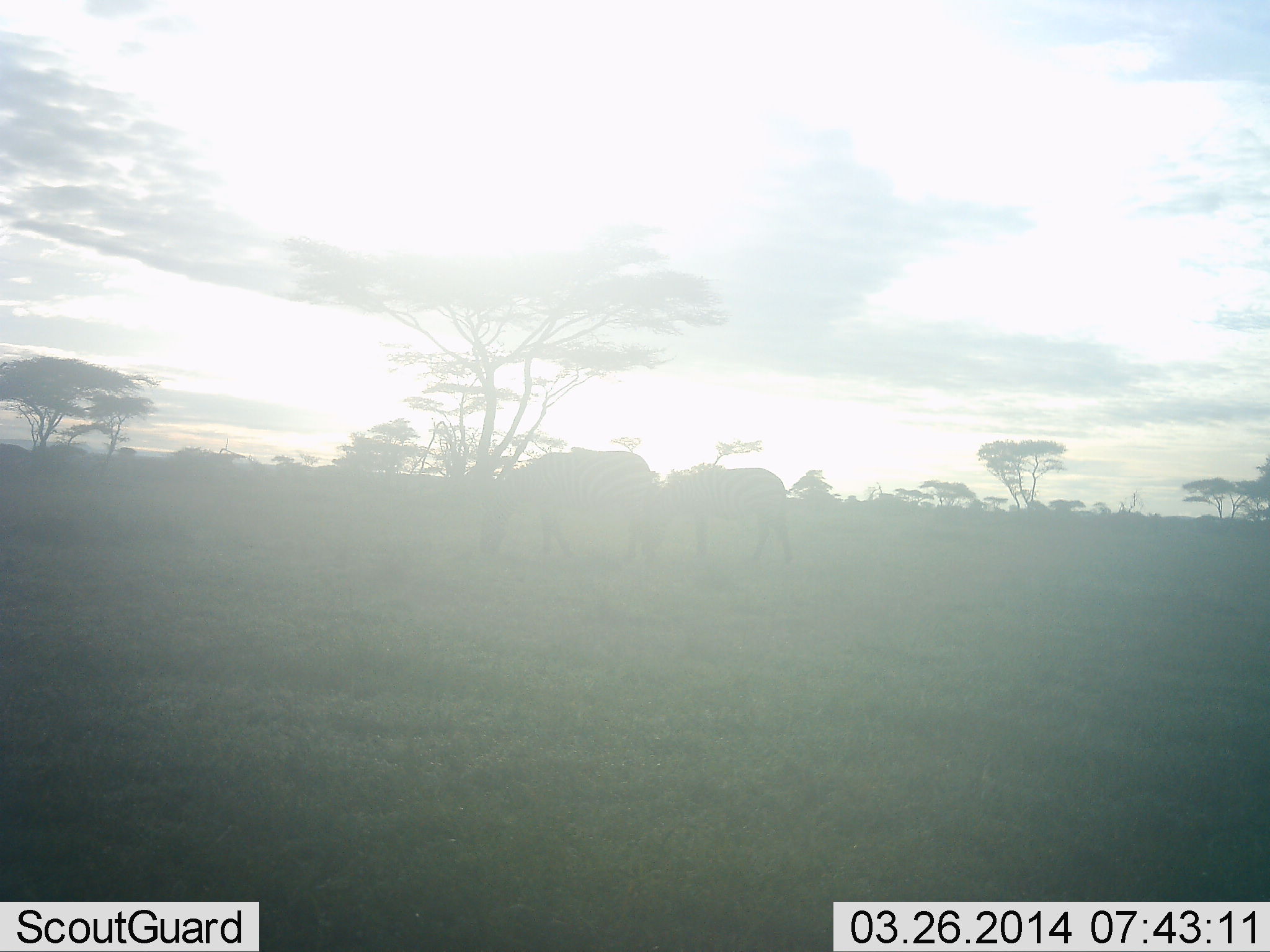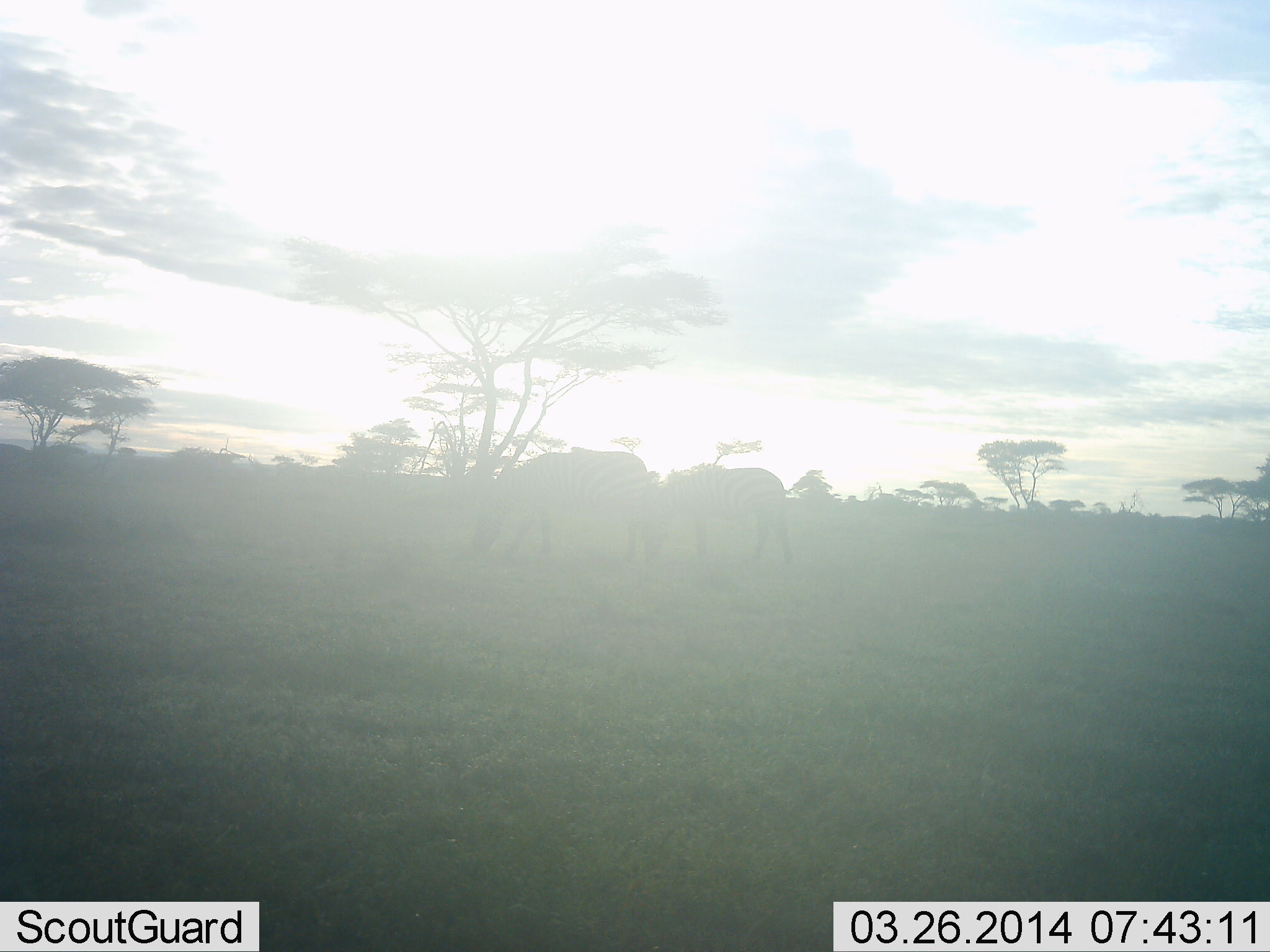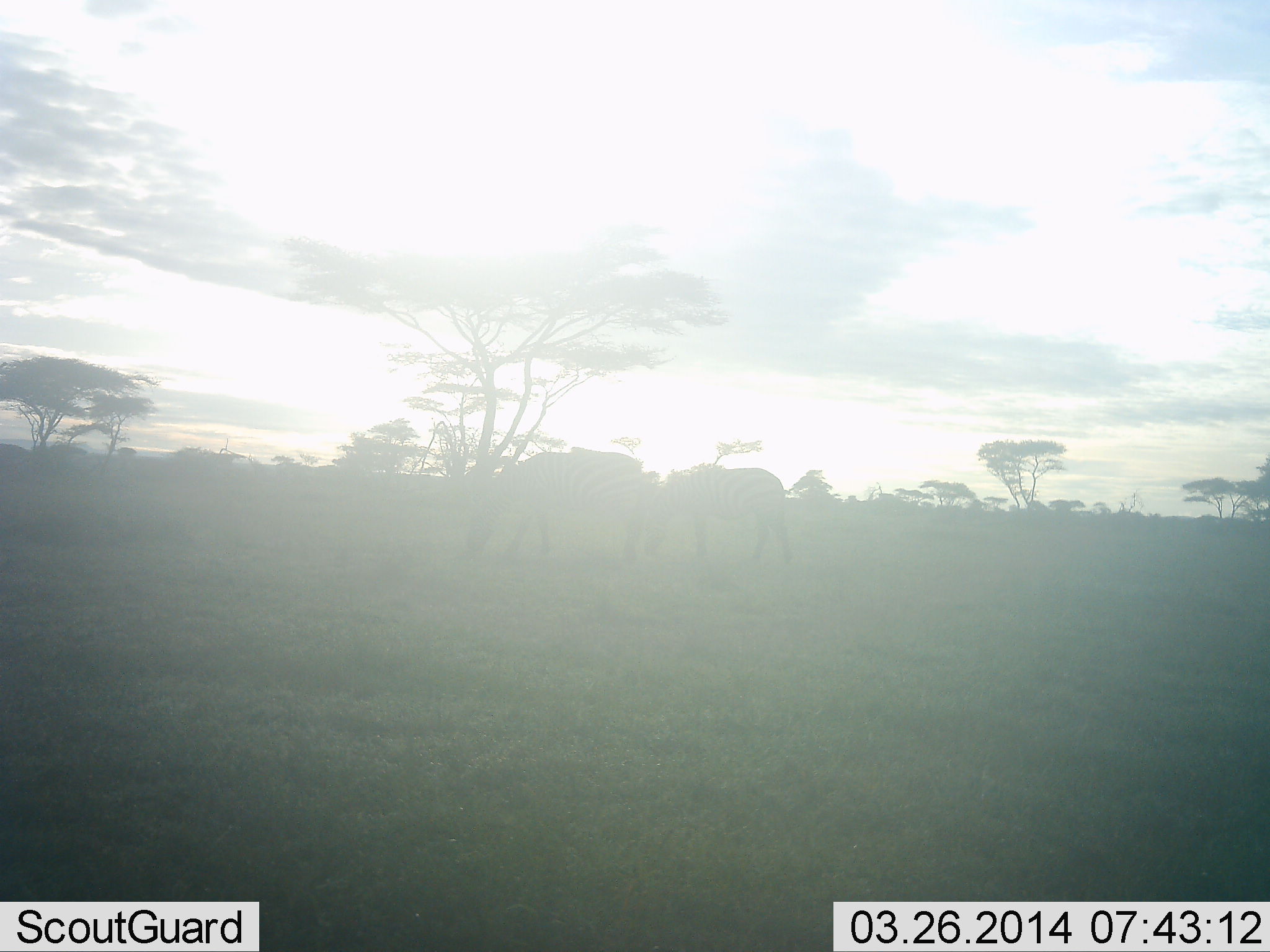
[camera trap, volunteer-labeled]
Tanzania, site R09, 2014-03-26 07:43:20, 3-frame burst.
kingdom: Animalia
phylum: Chordata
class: Mammalia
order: Perissodactyla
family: Equidae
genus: Equus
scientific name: Equus quagga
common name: plains zebra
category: zebra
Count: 2.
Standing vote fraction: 20%.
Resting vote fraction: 0%.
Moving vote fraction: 10%.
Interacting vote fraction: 0%.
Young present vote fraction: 0%.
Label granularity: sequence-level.